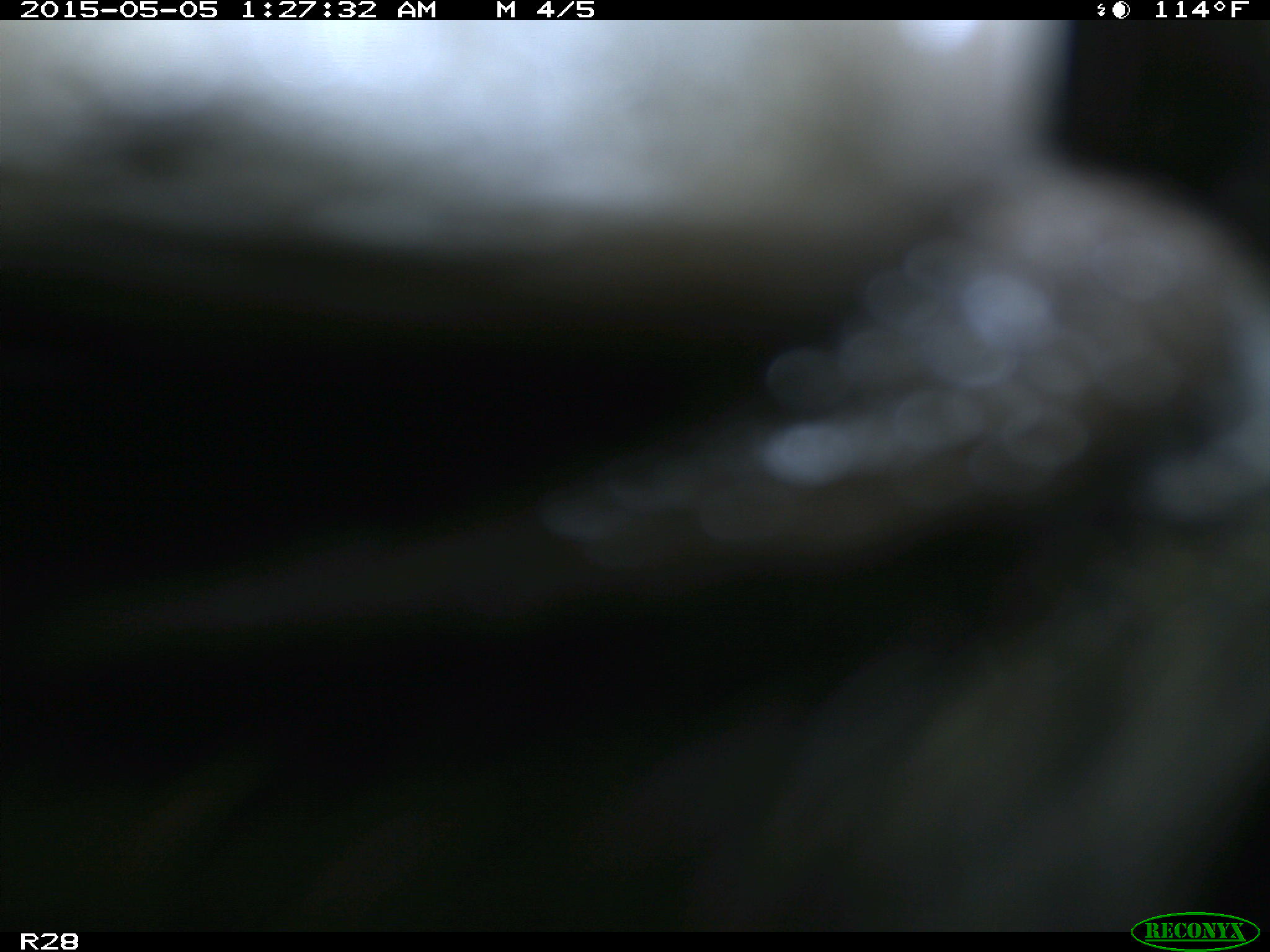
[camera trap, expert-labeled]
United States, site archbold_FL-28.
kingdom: Animalia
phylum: Chordata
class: Mammalia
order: Artiodactyla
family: Bovidae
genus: Bos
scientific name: Bos taurus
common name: domestic cow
Bos taurus (domestic cow).